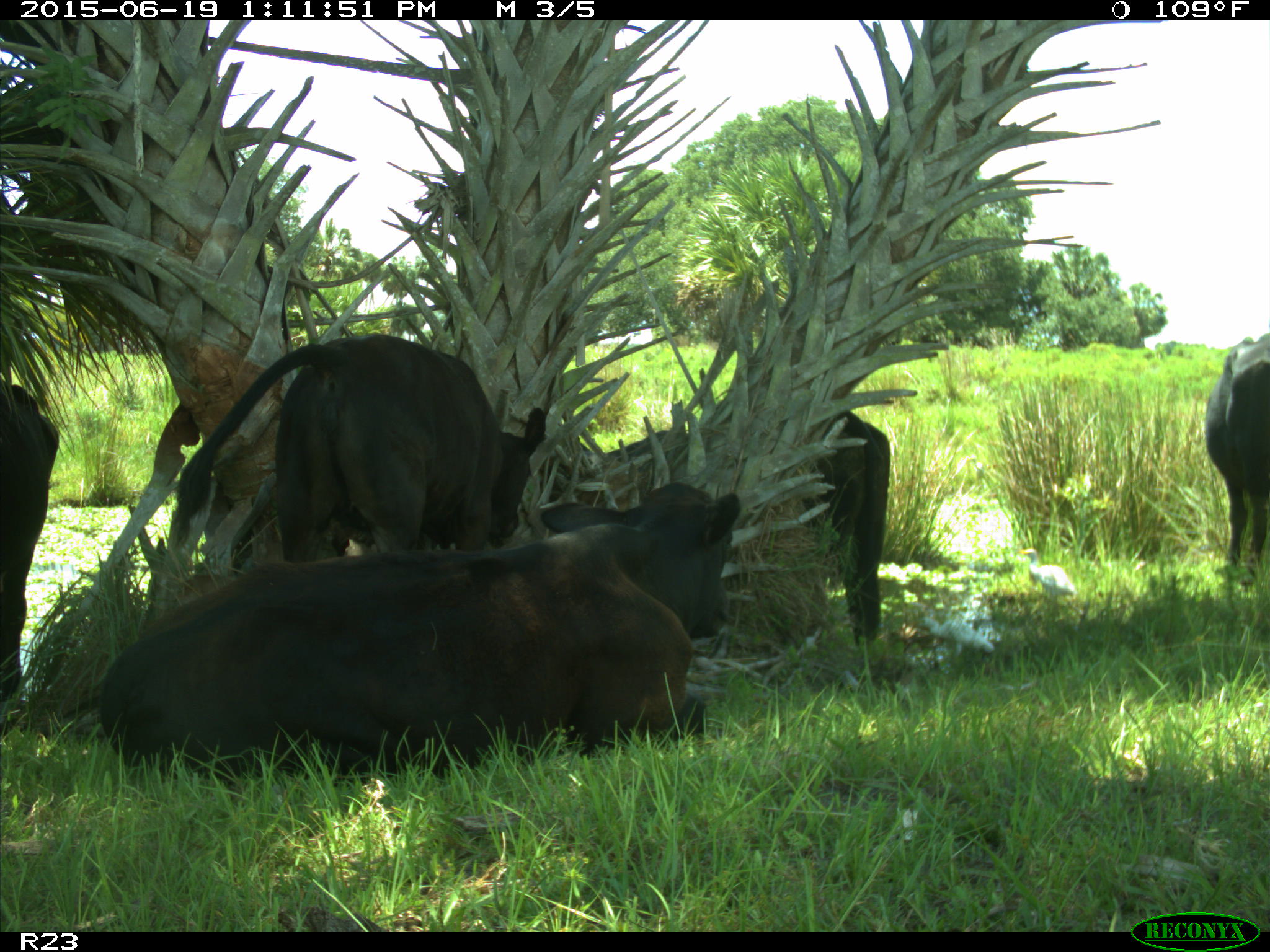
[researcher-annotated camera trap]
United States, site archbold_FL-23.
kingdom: Animalia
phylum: Chordata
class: Mammalia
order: Artiodactyla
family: Suidae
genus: Sus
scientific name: Sus scrofa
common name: wild boar